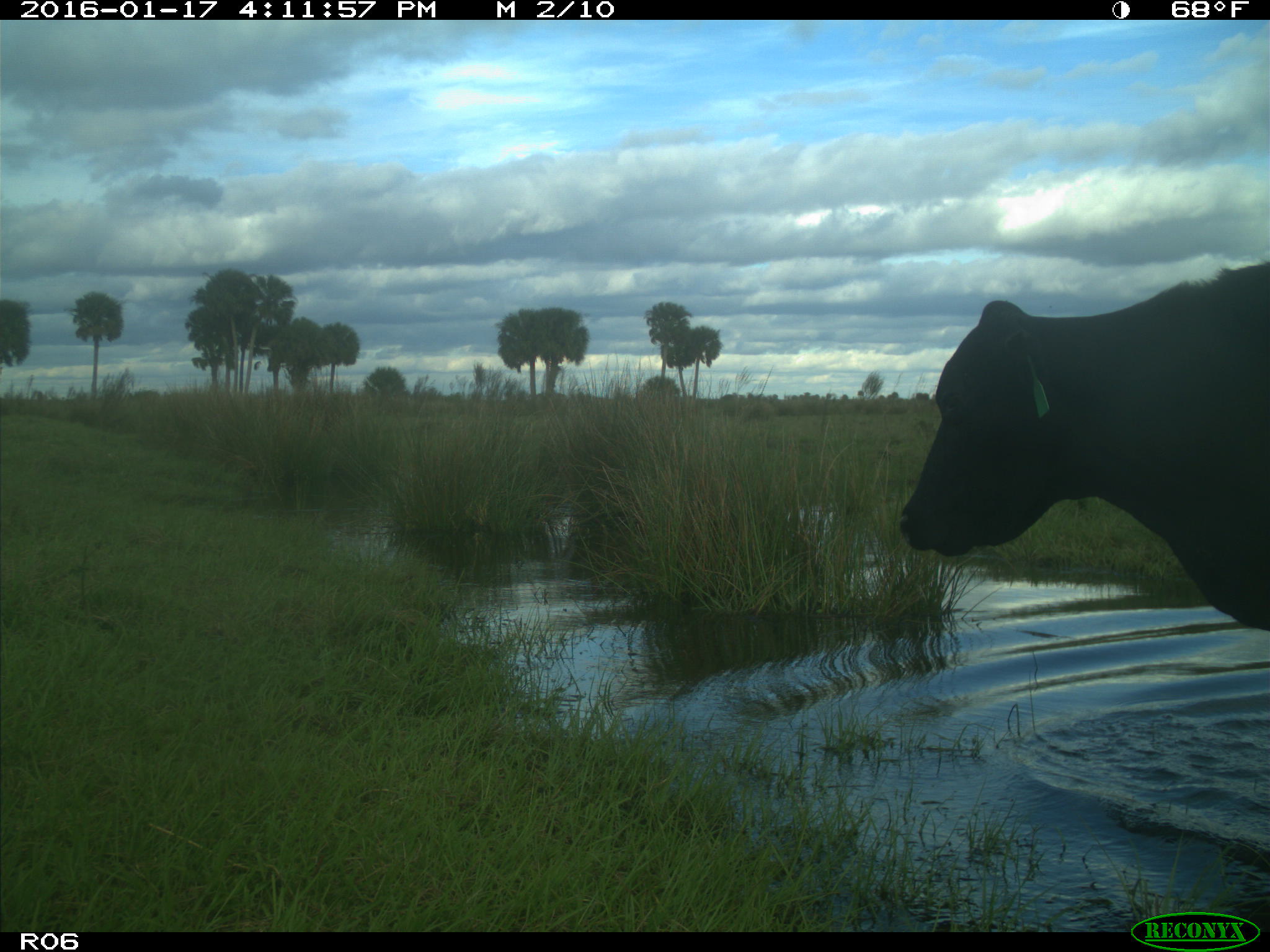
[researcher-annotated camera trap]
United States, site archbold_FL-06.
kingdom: Animalia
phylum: Chordata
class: Mammalia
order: Artiodactyla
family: Bovidae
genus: Bos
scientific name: Bos taurus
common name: domestic cow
Bos taurus (domestic cow).